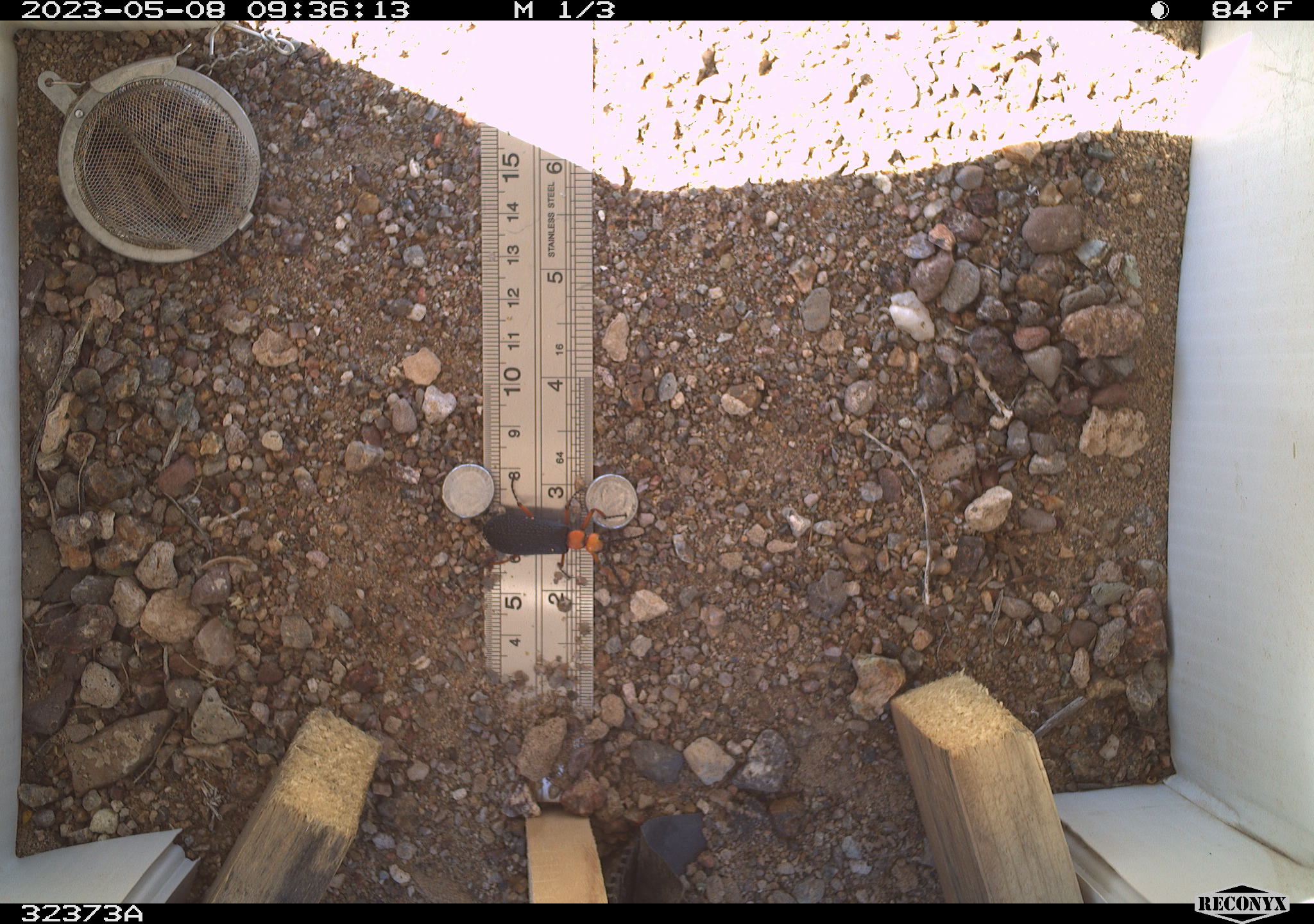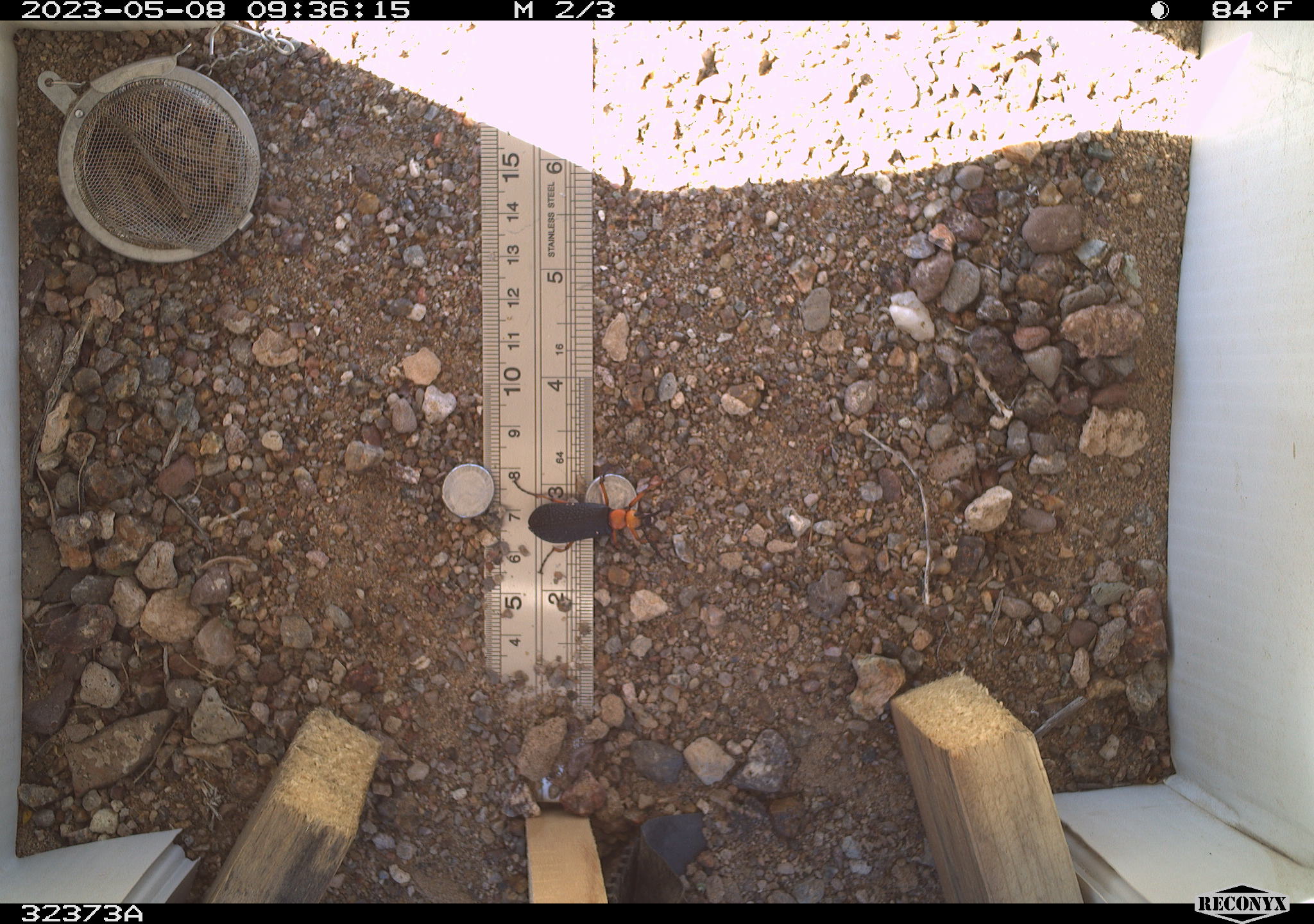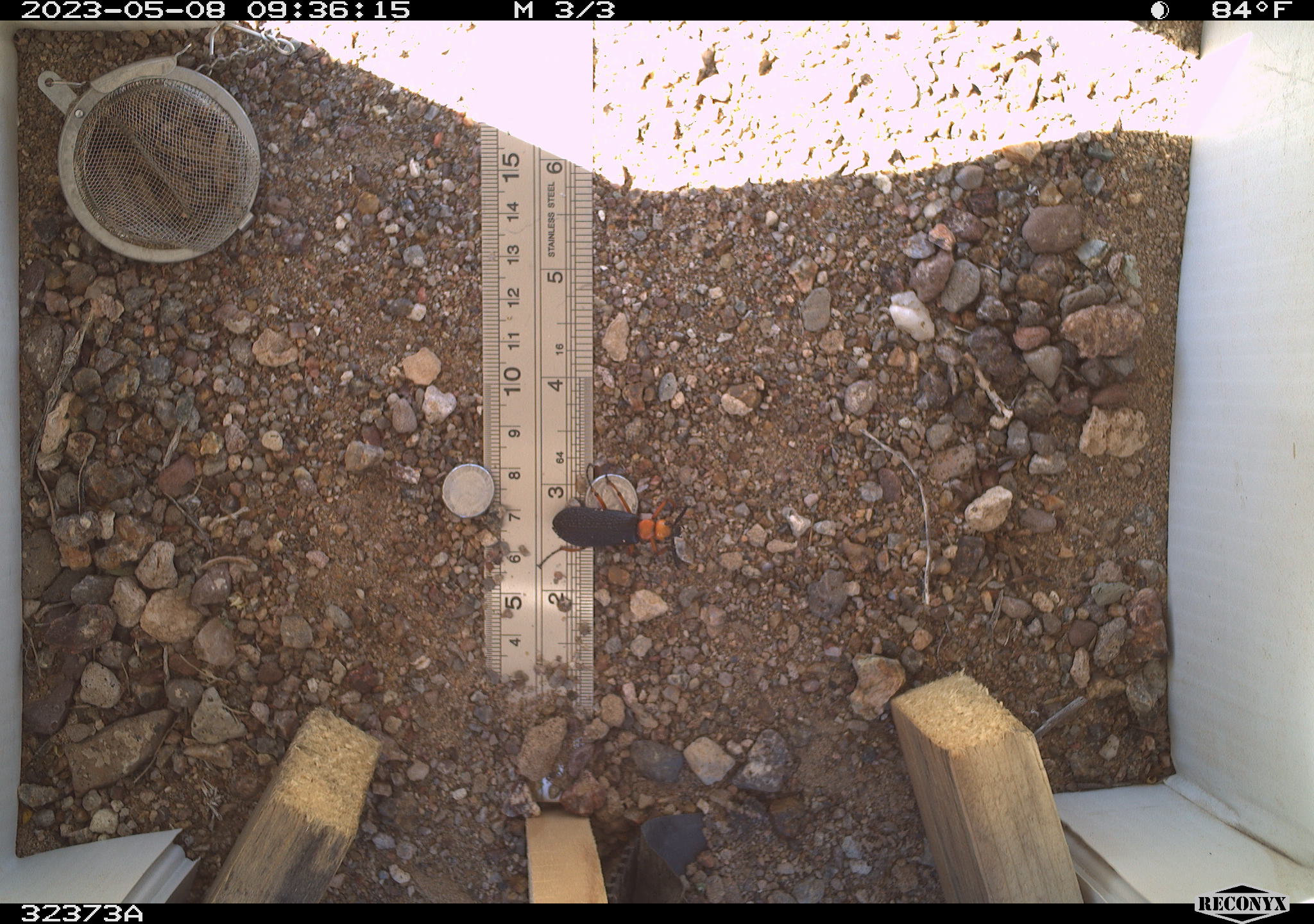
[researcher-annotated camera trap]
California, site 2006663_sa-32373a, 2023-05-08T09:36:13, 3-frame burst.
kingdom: Animalia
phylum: Arthropoda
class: Insecta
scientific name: Insecta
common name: insect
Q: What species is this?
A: Insect (Insecta).